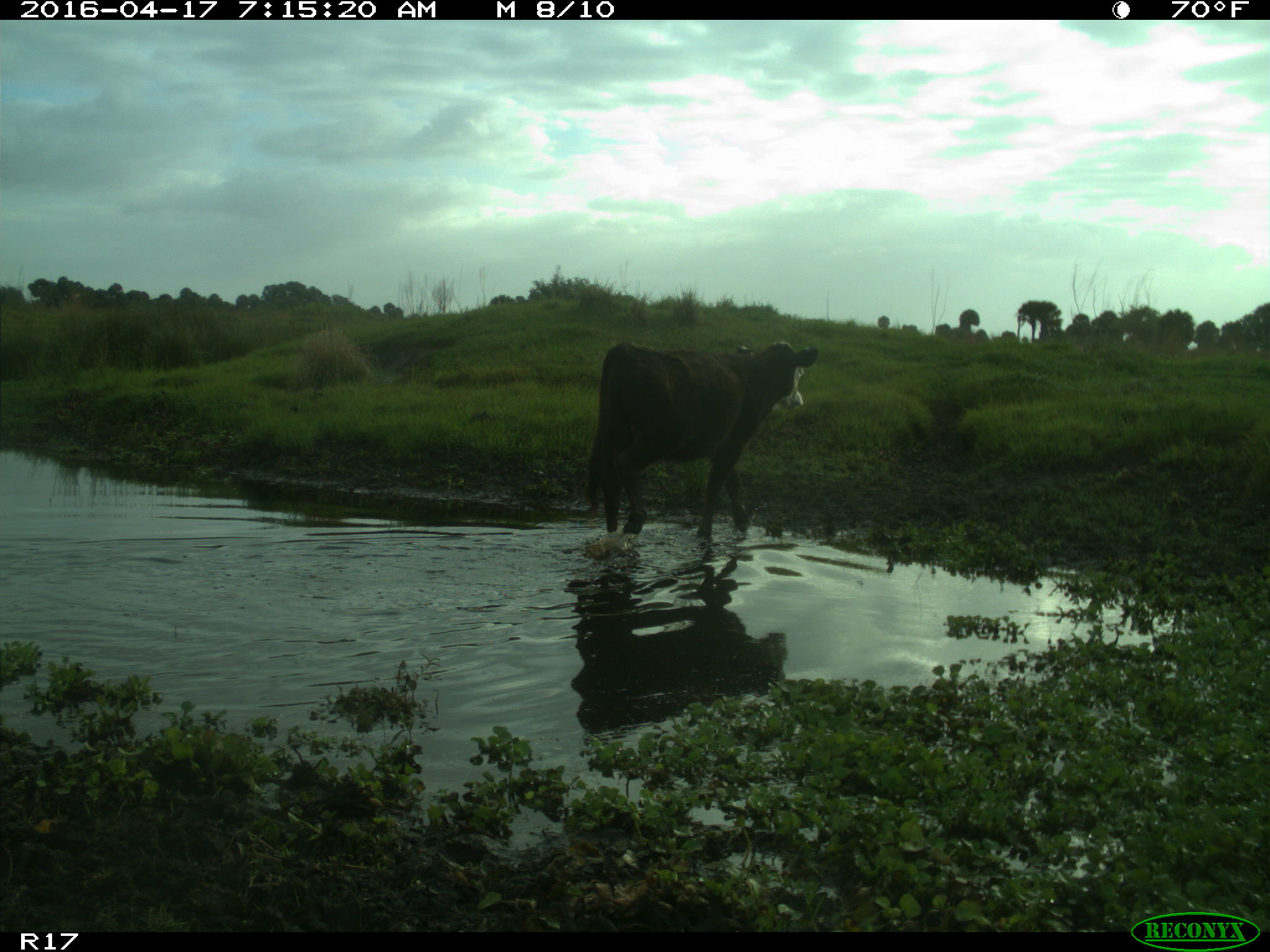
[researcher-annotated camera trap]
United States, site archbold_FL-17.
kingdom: Animalia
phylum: Chordata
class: Mammalia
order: Artiodactyla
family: Bovidae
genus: Bos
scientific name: Bos taurus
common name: domestic cow